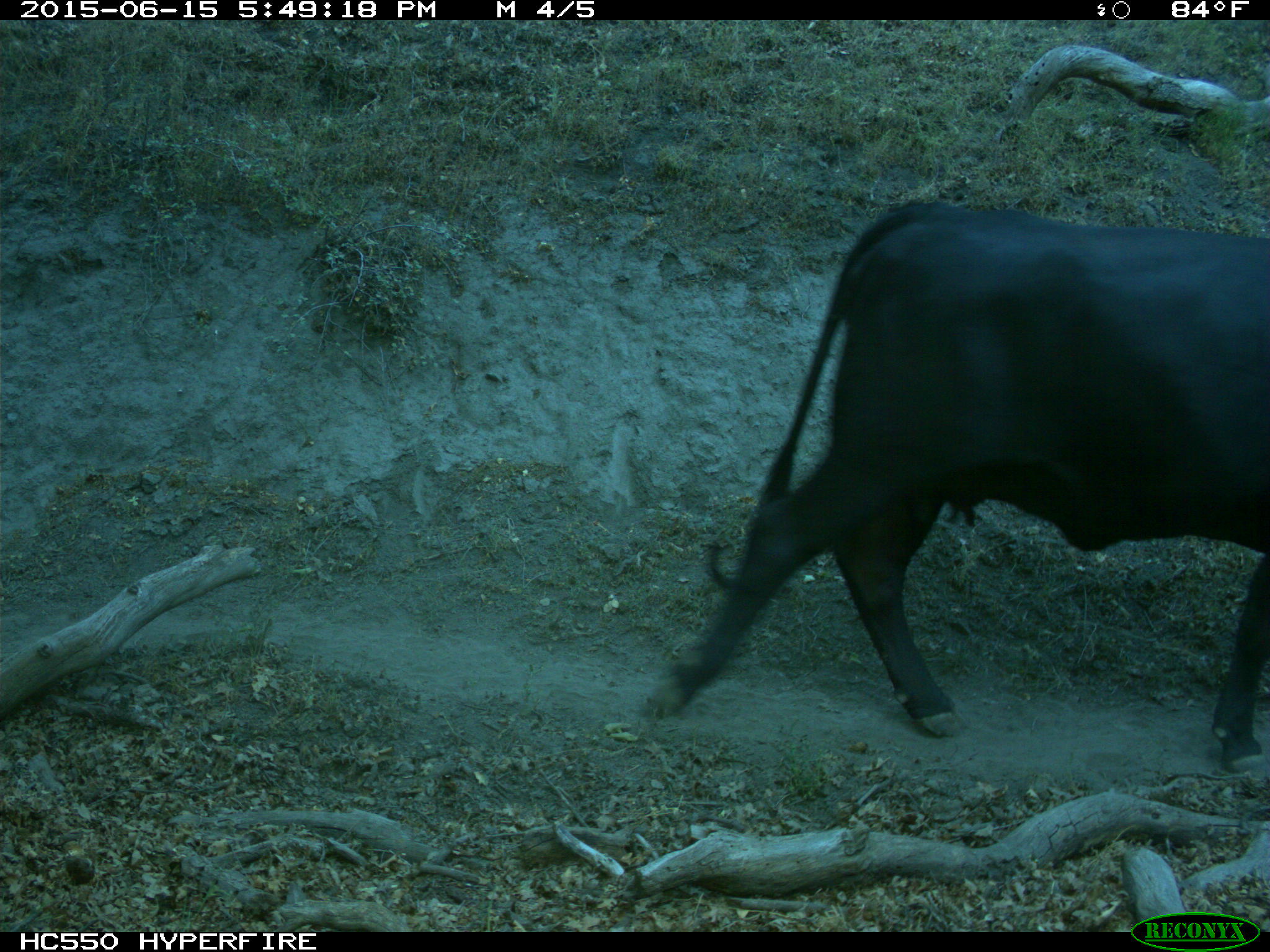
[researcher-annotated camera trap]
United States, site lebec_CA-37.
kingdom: Animalia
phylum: Chordata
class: Mammalia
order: Artiodactyla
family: Bovidae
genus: Bos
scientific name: Bos taurus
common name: domestic cow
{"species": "Bos taurus (domestic cow)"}